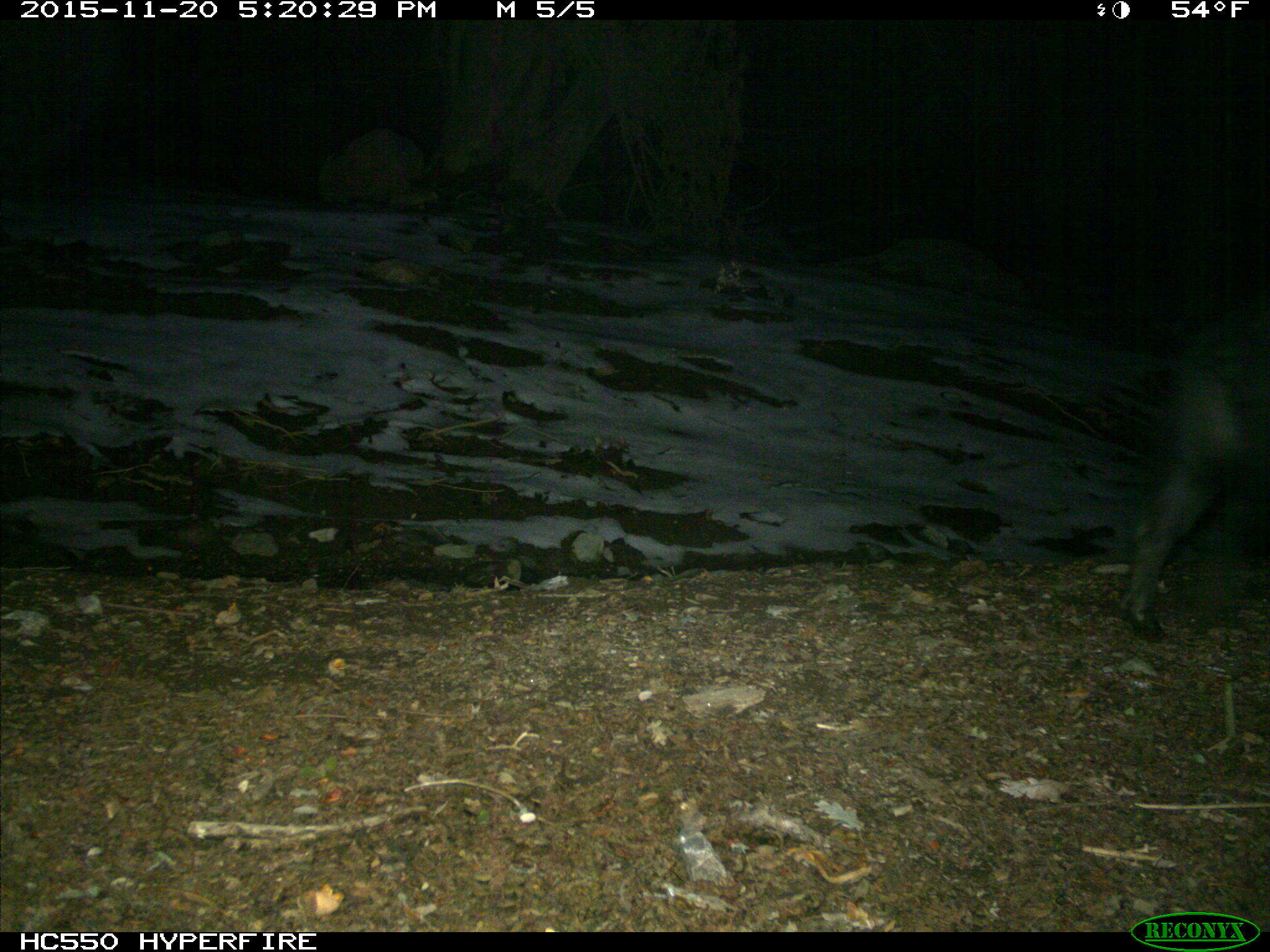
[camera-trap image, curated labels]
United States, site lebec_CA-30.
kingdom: Animalia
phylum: Chordata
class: Mammalia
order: Artiodactyla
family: Suidae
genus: Sus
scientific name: Sus scrofa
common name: wild boar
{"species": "Sus scrofa (wild boar)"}